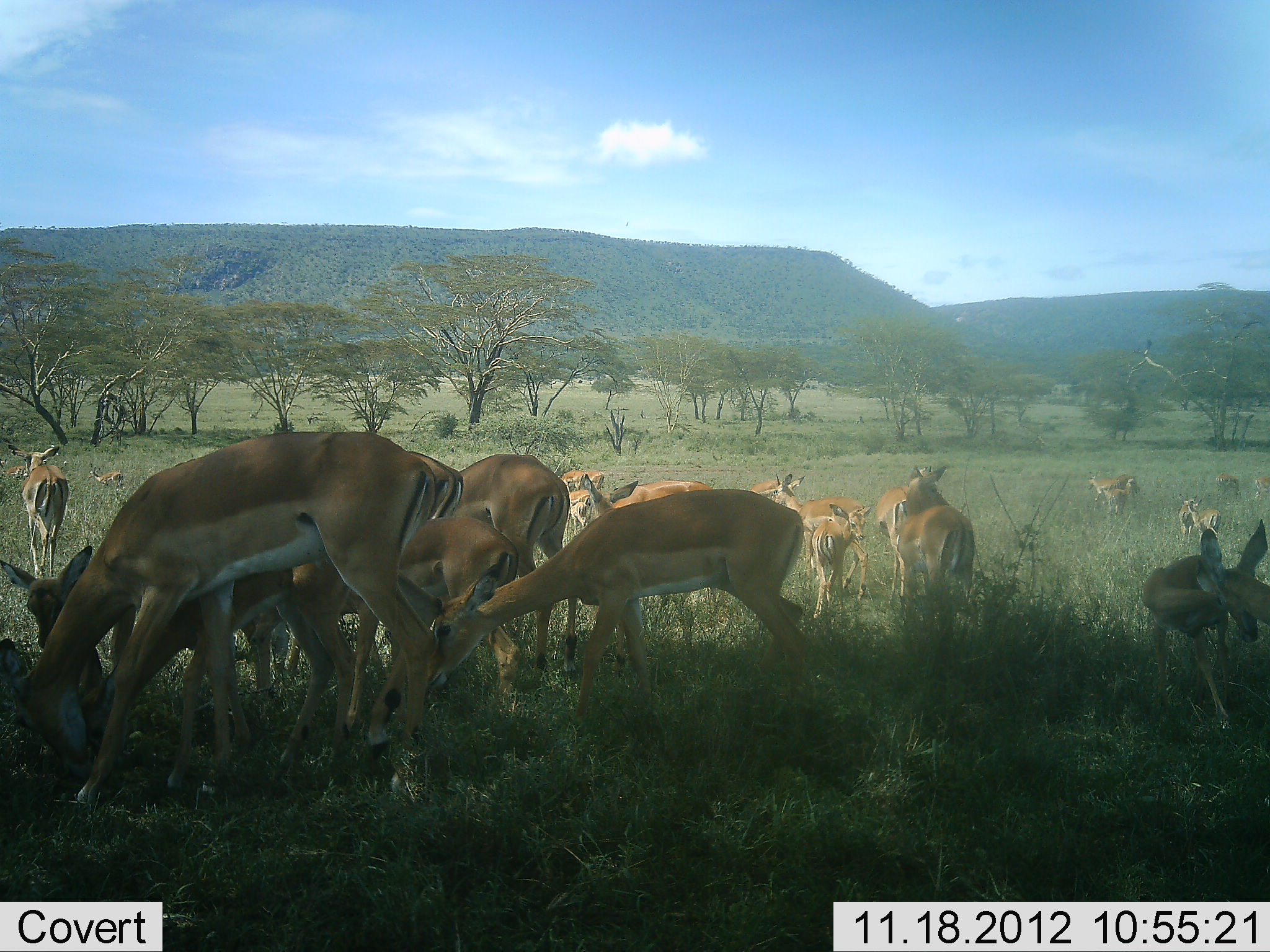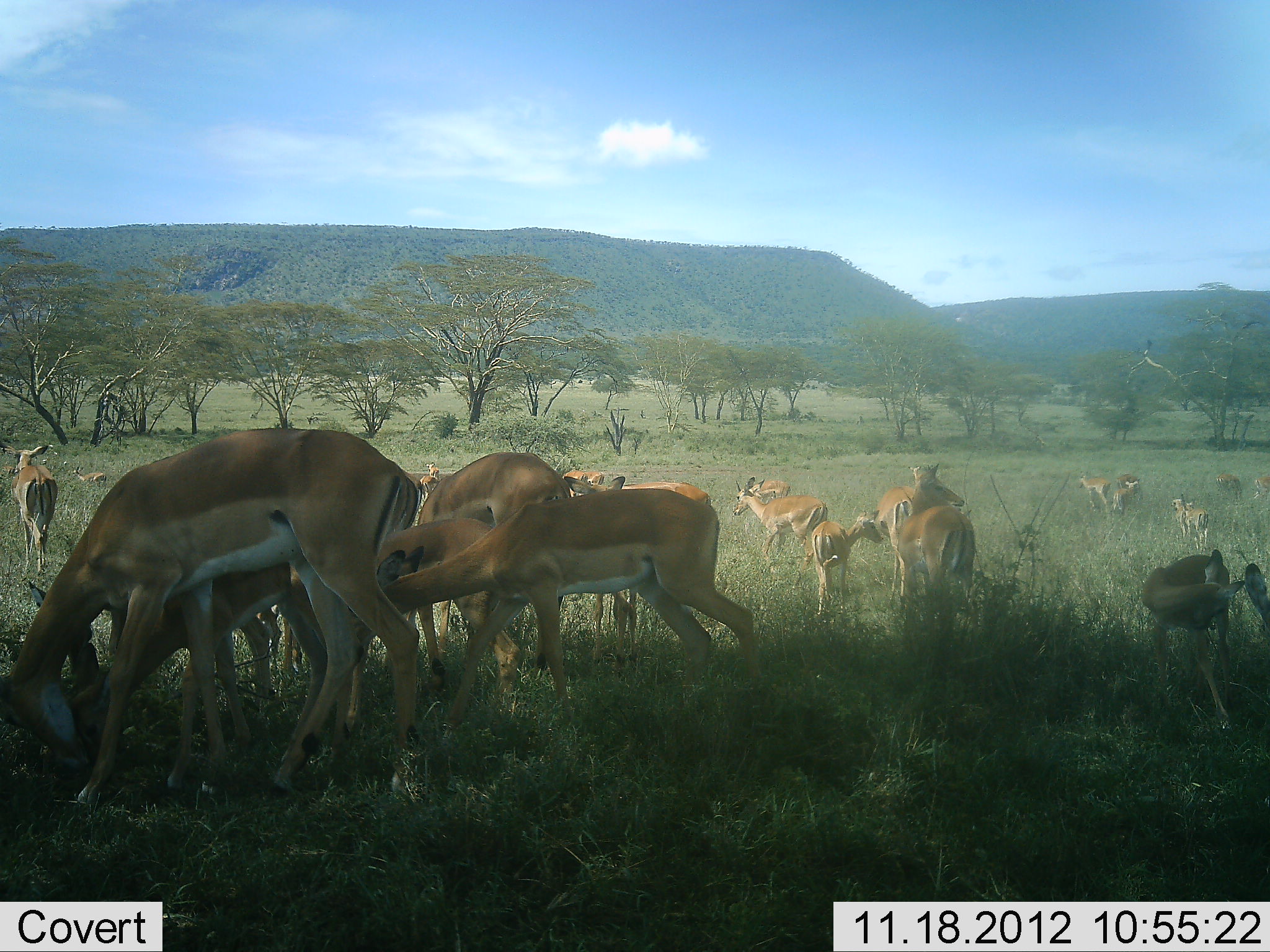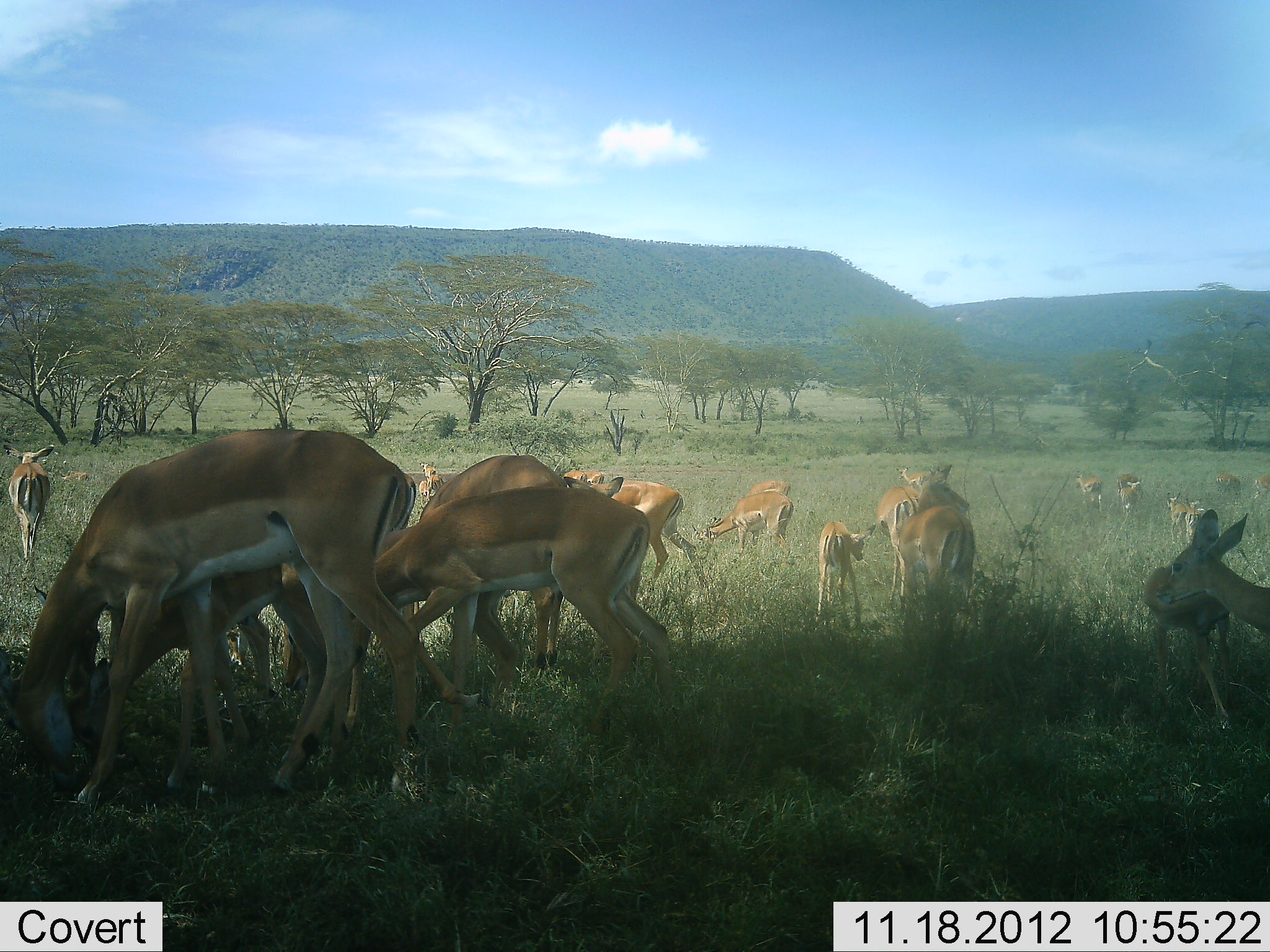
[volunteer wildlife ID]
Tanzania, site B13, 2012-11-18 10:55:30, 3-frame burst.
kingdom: Animalia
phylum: Chordata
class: Mammalia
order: Artiodactyla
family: Bovidae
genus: Aepyceros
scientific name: Aepyceros melampus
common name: impala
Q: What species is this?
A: Impala (Aepyceros melampus).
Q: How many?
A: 11-50.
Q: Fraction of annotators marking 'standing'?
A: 80%.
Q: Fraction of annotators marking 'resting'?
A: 20%.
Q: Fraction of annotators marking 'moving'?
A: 80%.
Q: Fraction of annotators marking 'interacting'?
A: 40%.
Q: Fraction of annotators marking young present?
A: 70%.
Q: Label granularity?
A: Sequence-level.